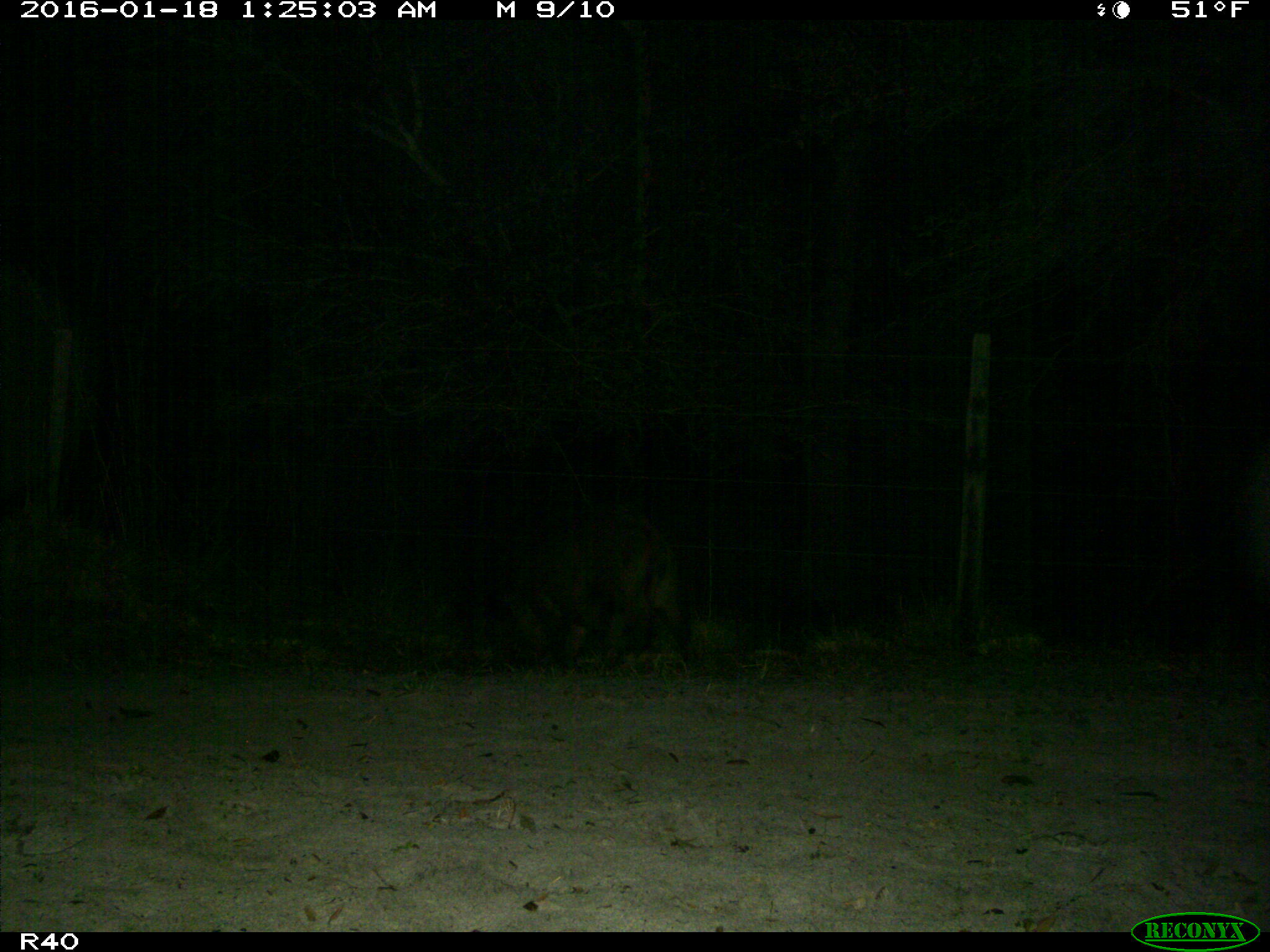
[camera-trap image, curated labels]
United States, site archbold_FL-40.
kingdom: Animalia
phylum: Chordata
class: Mammalia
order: Artiodactyla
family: Suidae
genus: Sus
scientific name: Sus scrofa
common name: wild boar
Sus scrofa (wild boar).